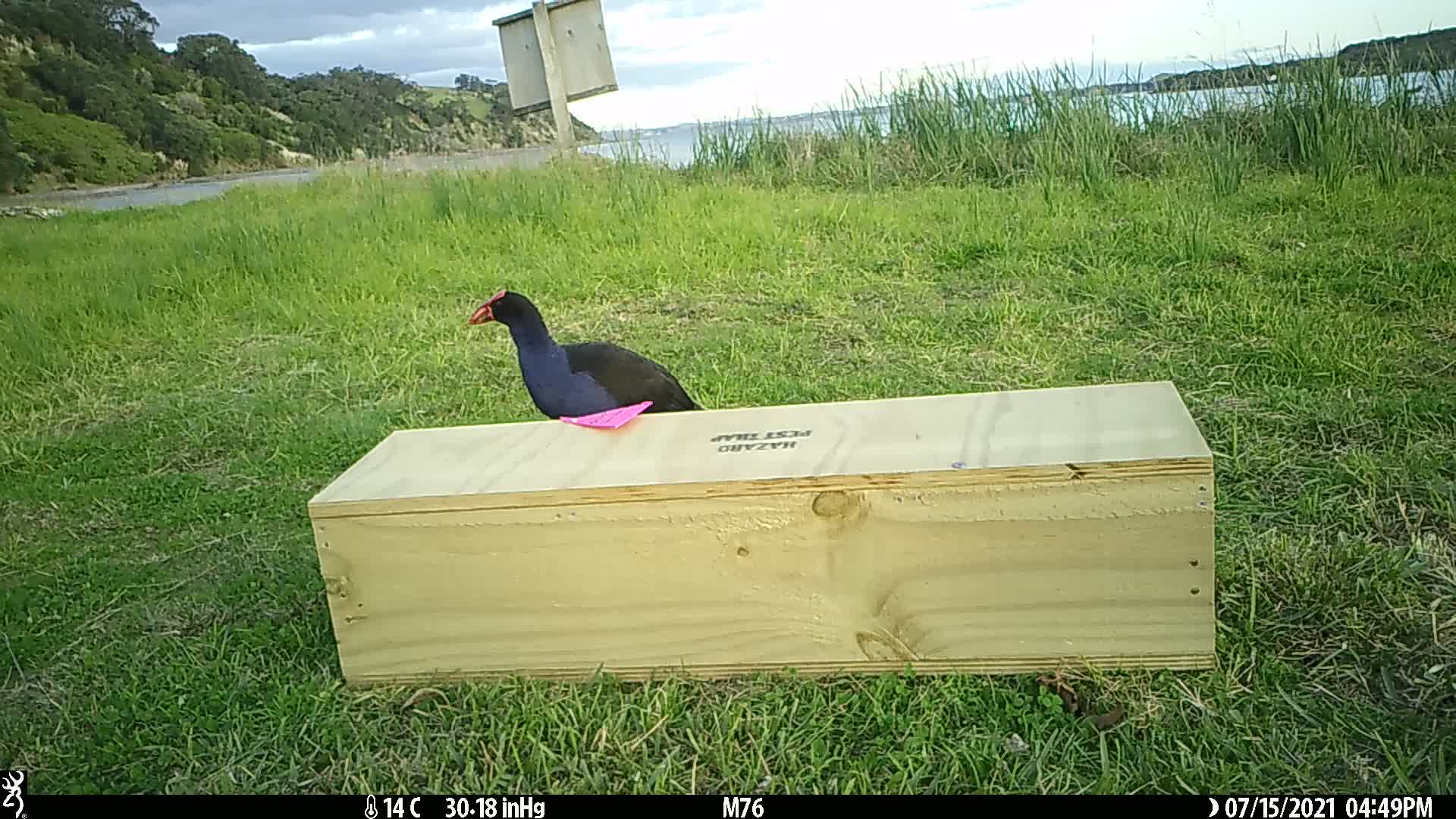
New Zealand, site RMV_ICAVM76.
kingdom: Animalia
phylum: Chordata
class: Aves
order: Gruiformes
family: Rallidae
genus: Porphyrio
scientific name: Porphyrio melanotus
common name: australasian swamphen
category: pukeko